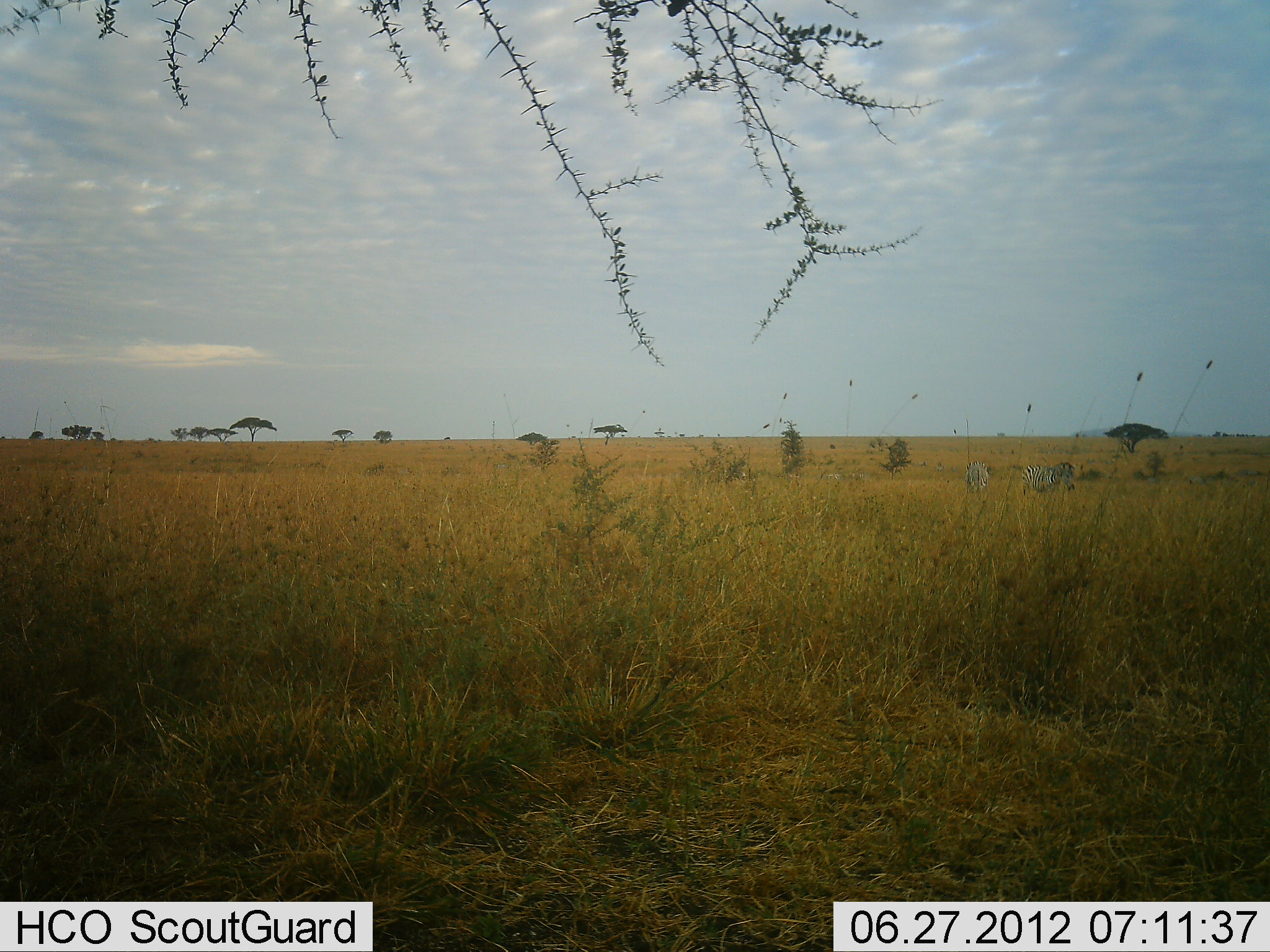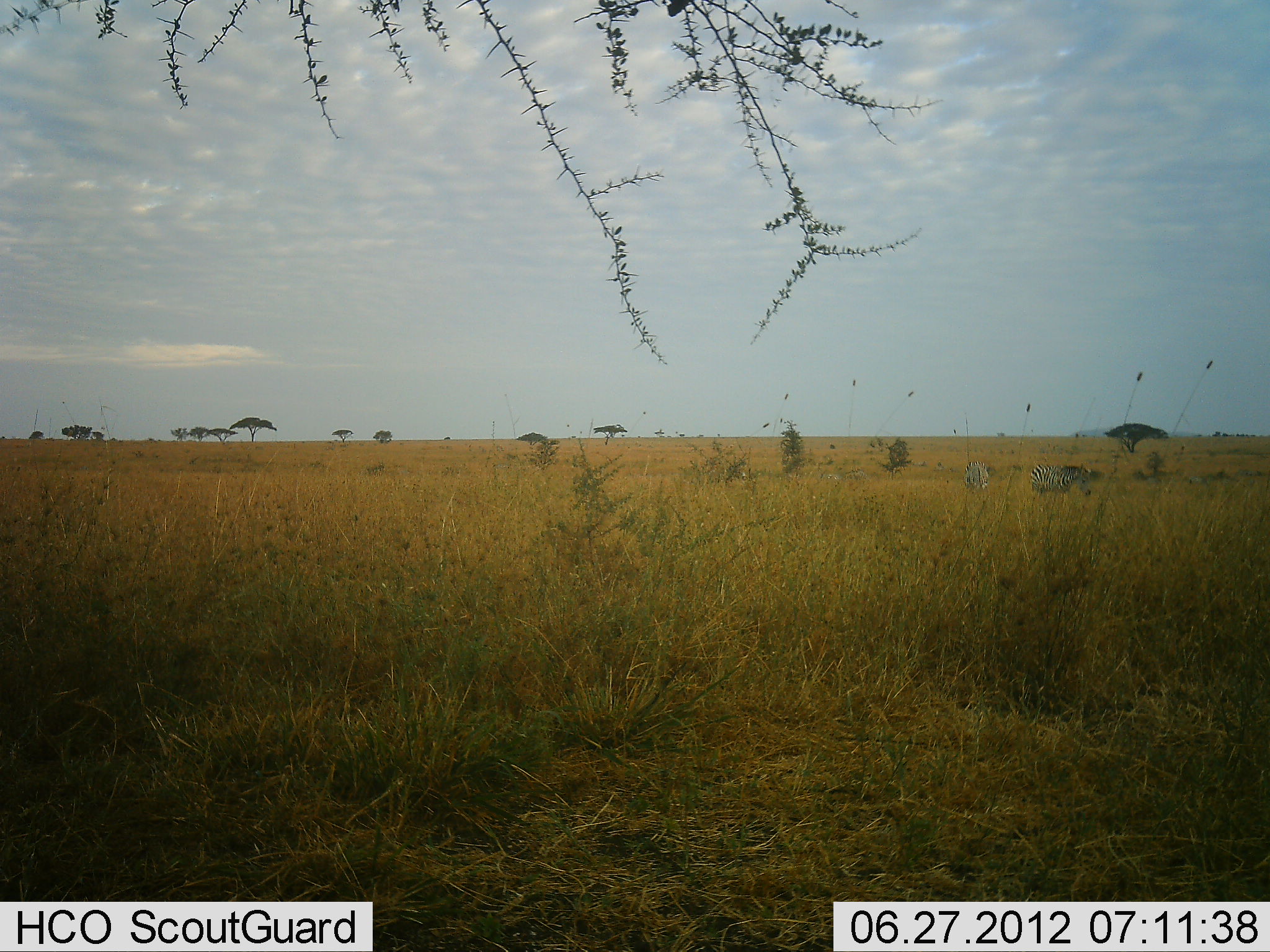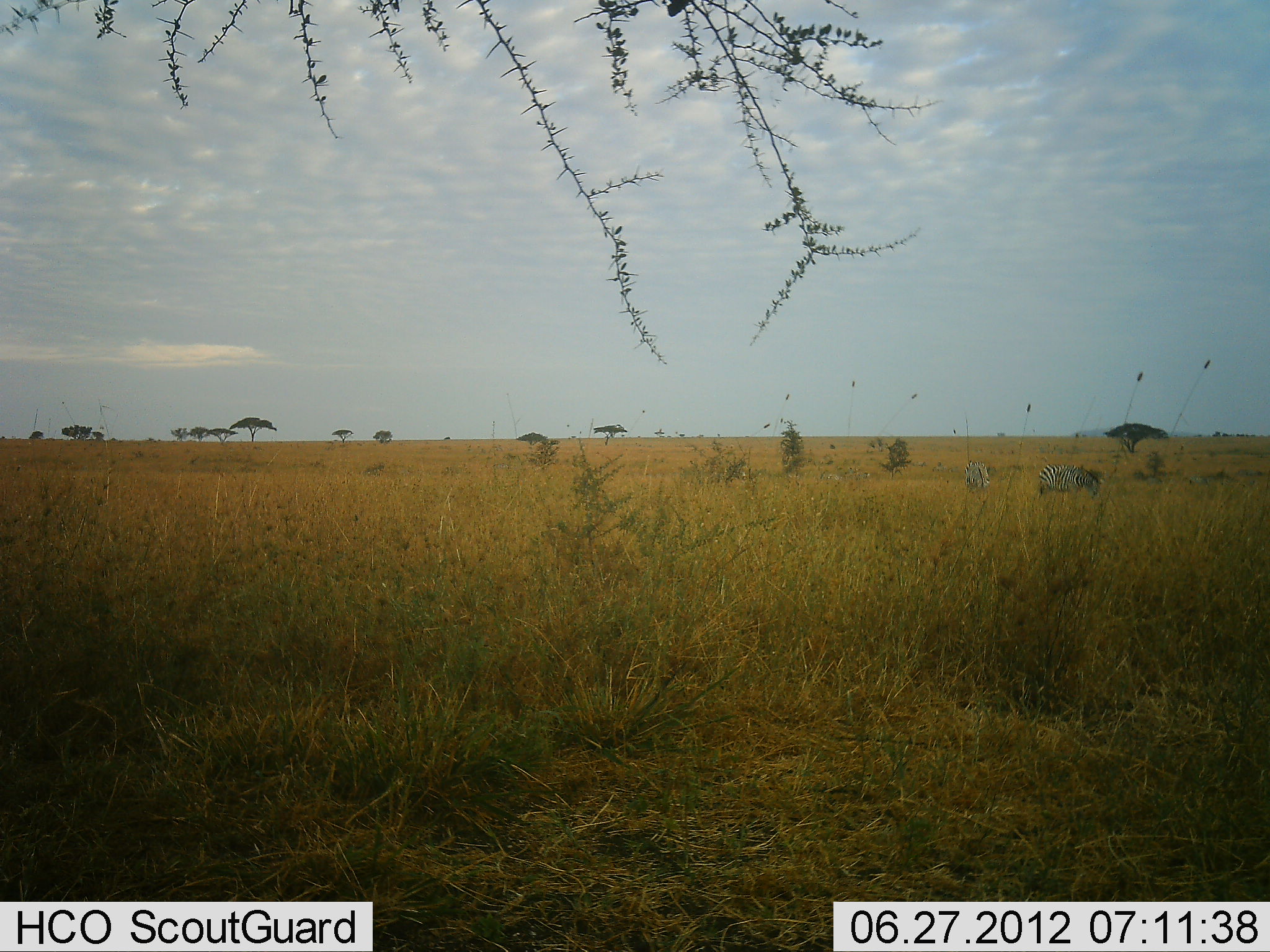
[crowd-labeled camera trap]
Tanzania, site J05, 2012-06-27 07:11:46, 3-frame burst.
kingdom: Animalia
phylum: Chordata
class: Mammalia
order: Perissodactyla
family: Equidae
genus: Equus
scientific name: Equus quagga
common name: plains zebra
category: zebra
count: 2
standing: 80%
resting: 0%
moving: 60%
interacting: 0%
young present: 0%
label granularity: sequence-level